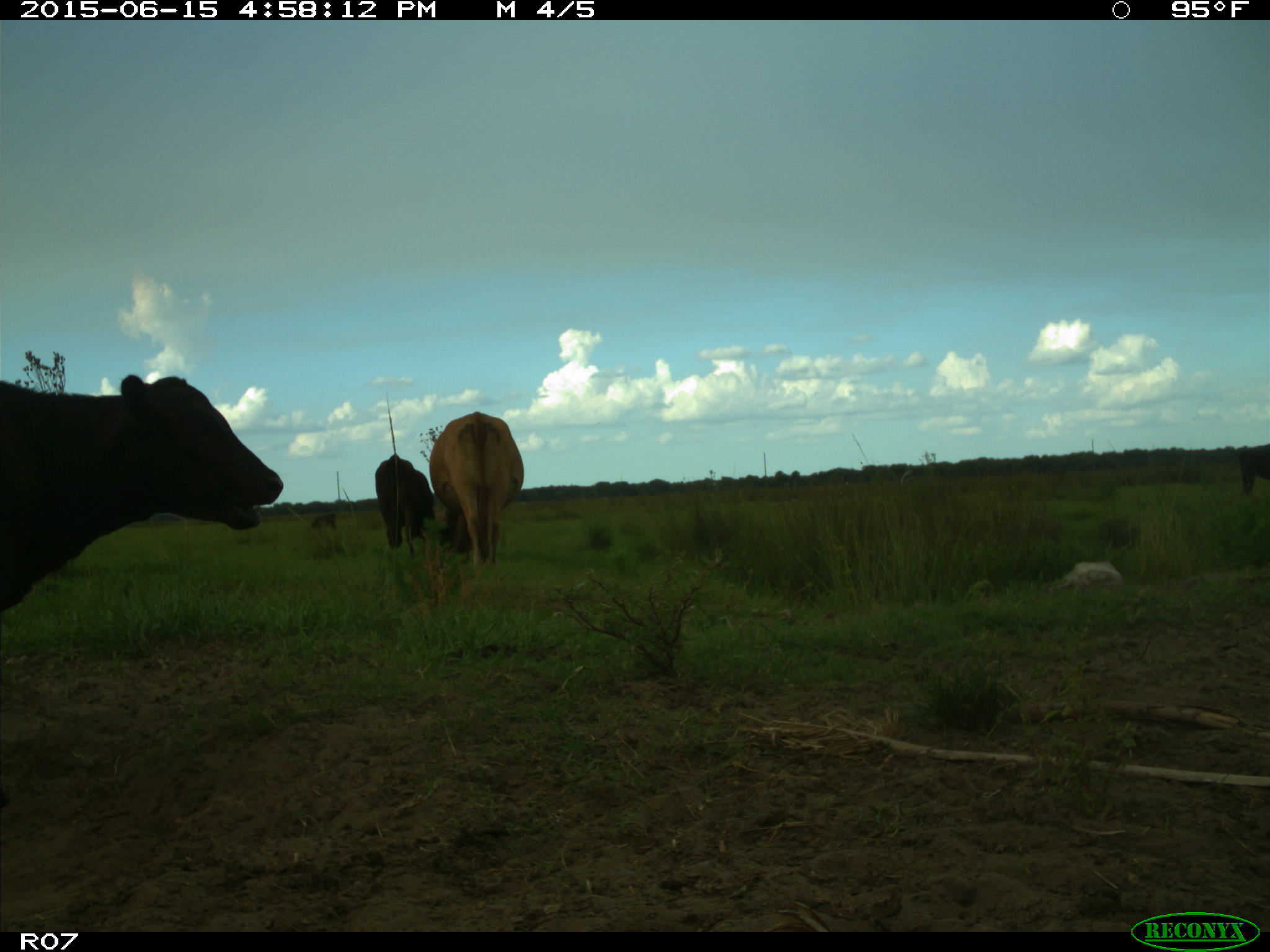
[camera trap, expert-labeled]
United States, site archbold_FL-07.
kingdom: Animalia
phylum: Chordata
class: Mammalia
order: Artiodactyla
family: Bovidae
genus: Bos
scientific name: Bos taurus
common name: domestic cow